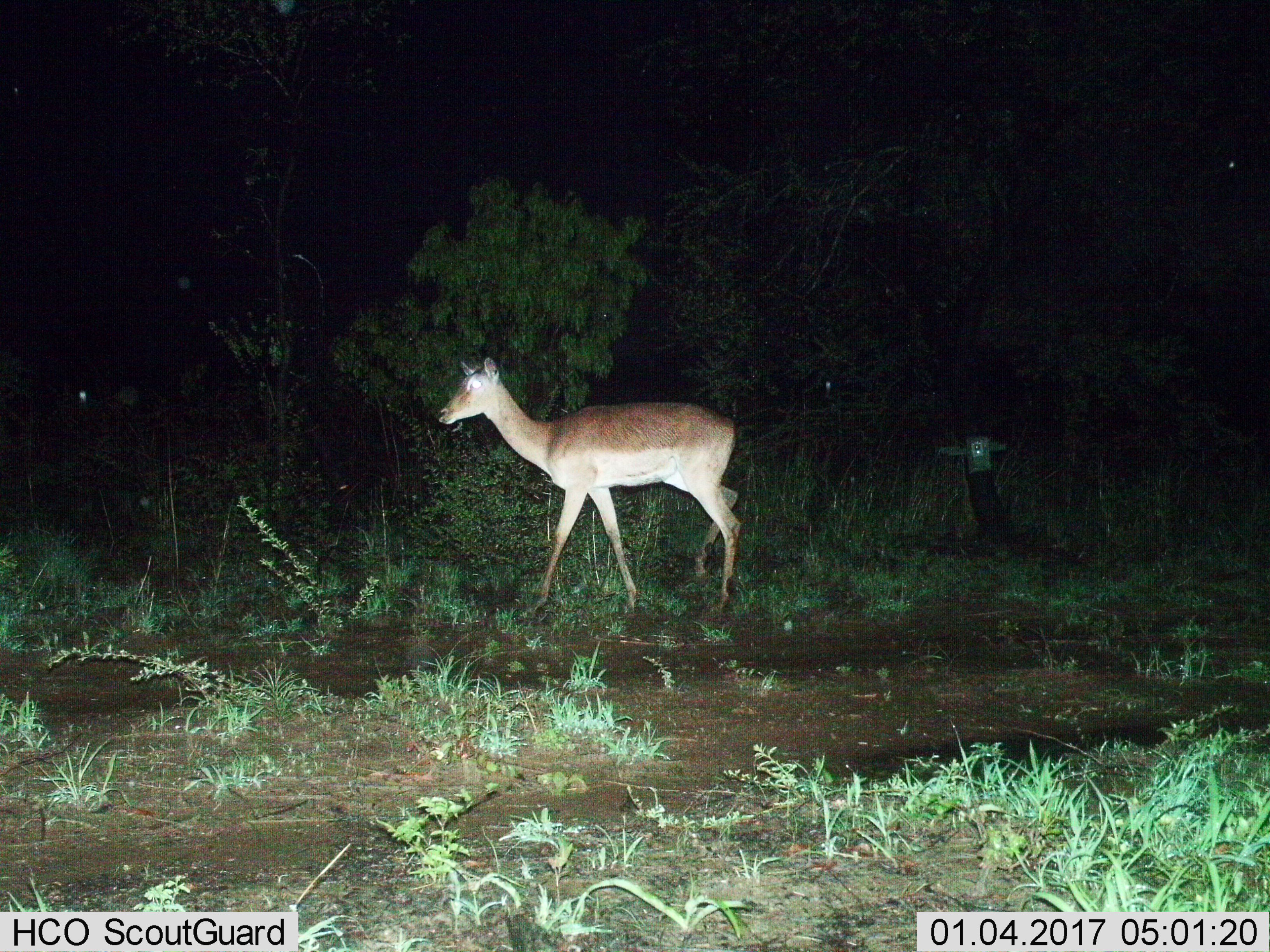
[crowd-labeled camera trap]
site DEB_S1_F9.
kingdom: Animalia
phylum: Chordata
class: Mammalia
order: Artiodactyla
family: Bovidae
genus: Aepyceros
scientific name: Aepyceros melampus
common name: impala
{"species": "impala (Aepyceros melampus)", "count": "1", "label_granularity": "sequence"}